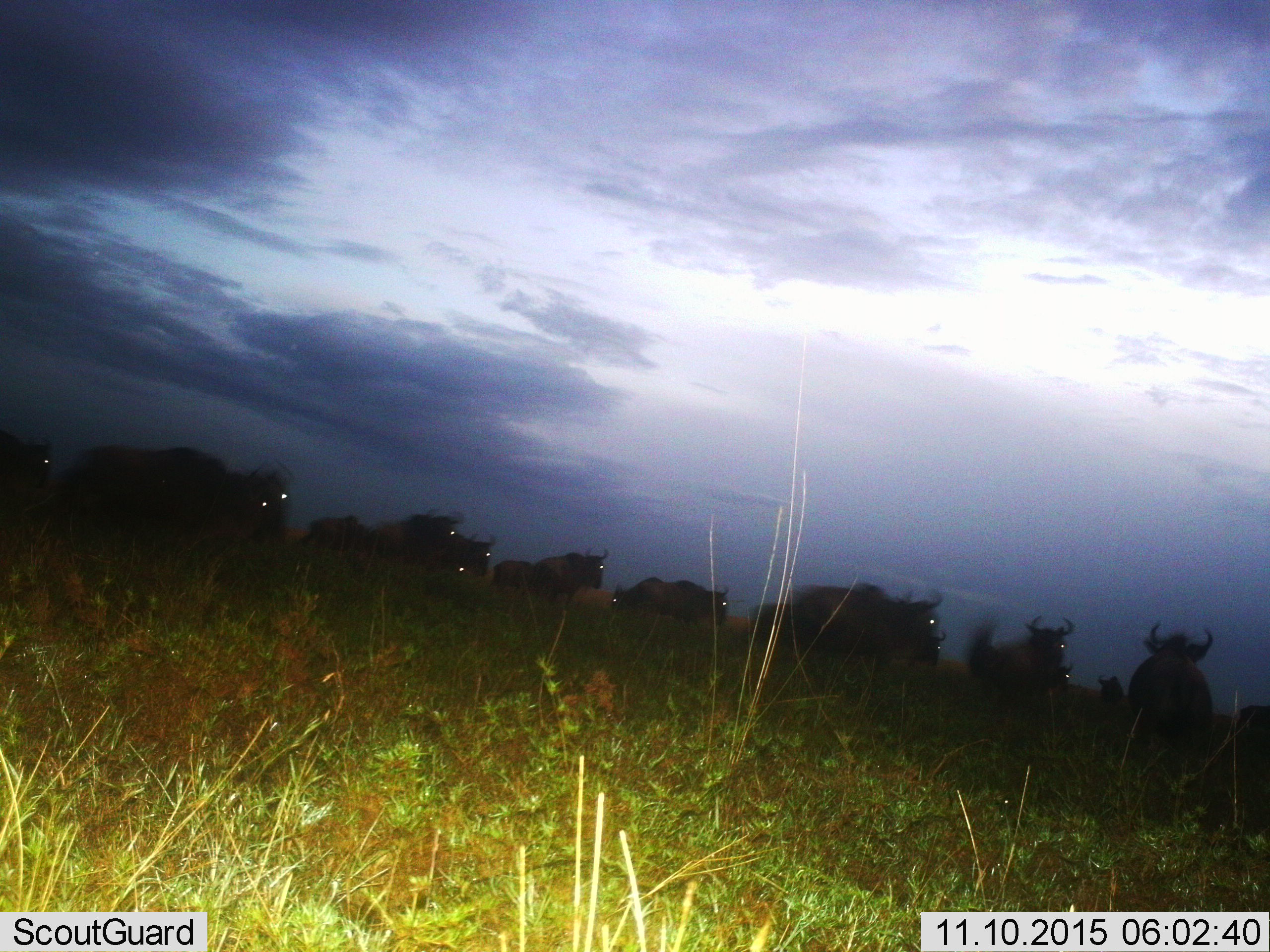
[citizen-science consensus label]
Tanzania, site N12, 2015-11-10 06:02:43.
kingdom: Animalia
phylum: Chordata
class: Mammalia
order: Artiodactyla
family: Bovidae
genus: Connochaetes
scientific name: Connochaetes taurinus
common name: blue wildebeest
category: wildebeest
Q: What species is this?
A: Wildebeest (blue wildebeest) (Connochaetes taurinus).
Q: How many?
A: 11-50.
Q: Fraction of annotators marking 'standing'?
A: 17%.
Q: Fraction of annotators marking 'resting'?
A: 0%.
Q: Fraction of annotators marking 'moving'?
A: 100%.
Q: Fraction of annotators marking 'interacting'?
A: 0%.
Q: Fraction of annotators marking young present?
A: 0%.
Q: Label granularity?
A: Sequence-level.